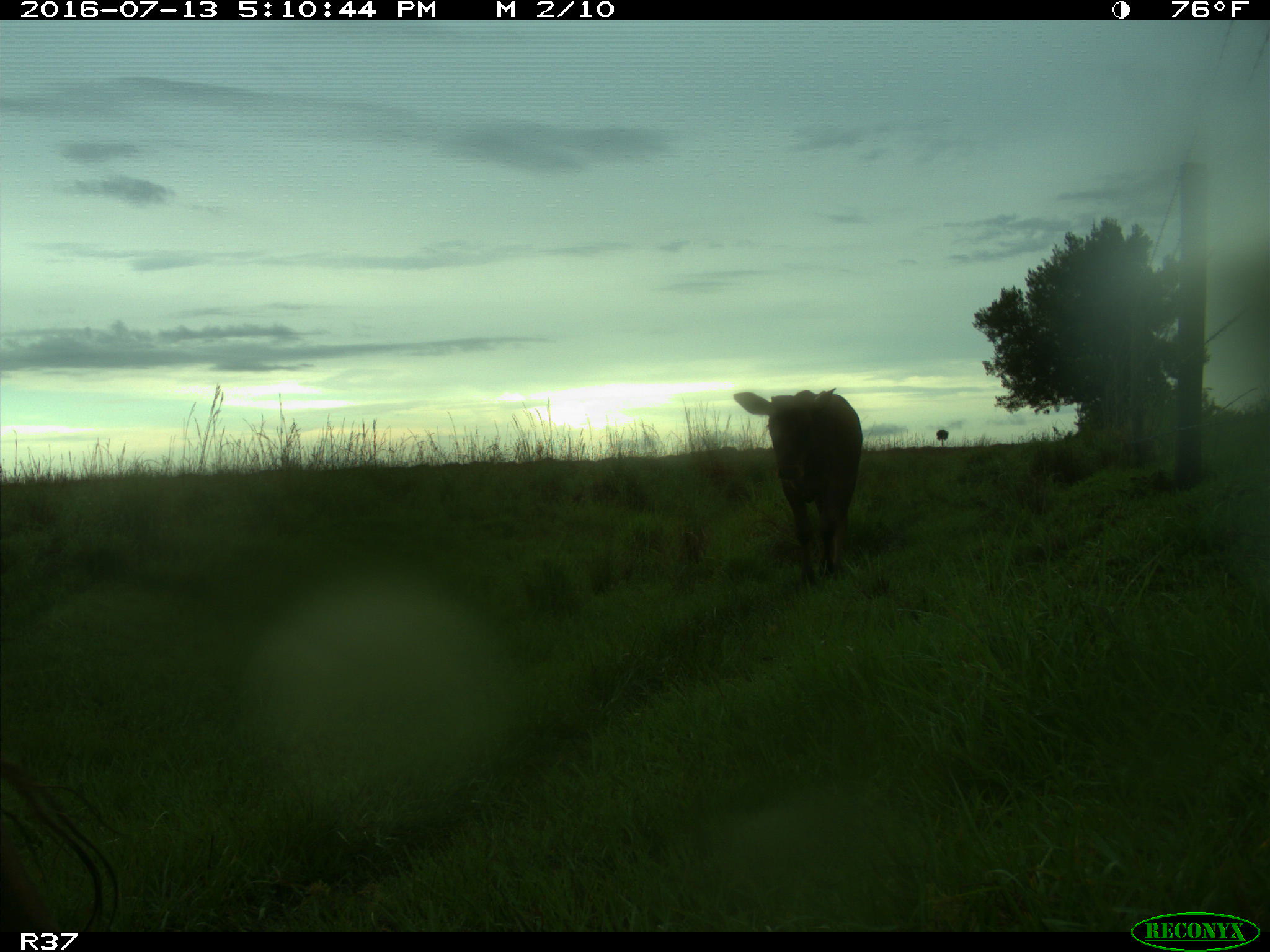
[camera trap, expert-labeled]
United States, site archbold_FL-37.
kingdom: Animalia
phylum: Chordata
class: Mammalia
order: Artiodactyla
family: Bovidae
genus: Bos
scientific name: Bos taurus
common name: domestic cow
Bos taurus (domestic cow).